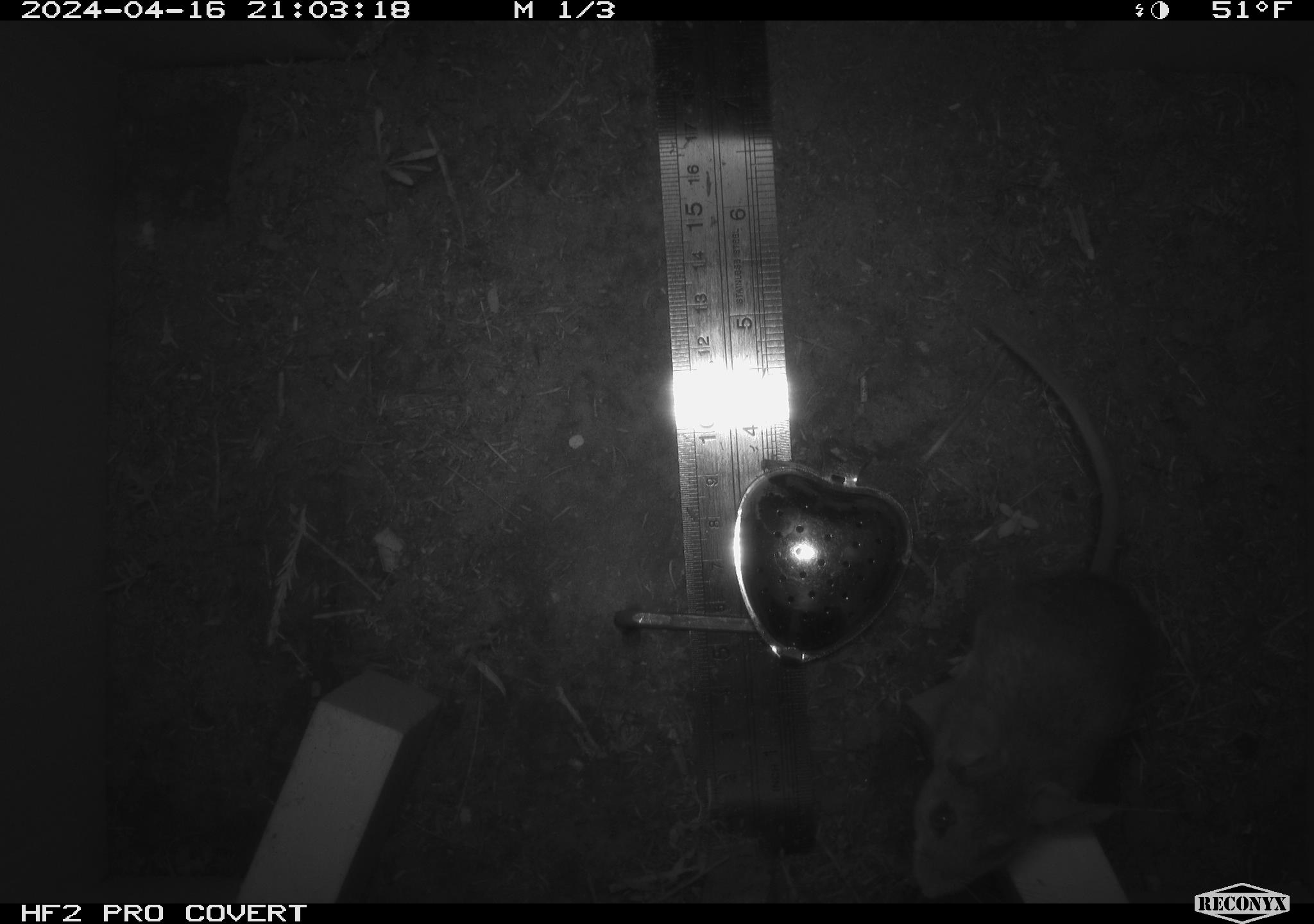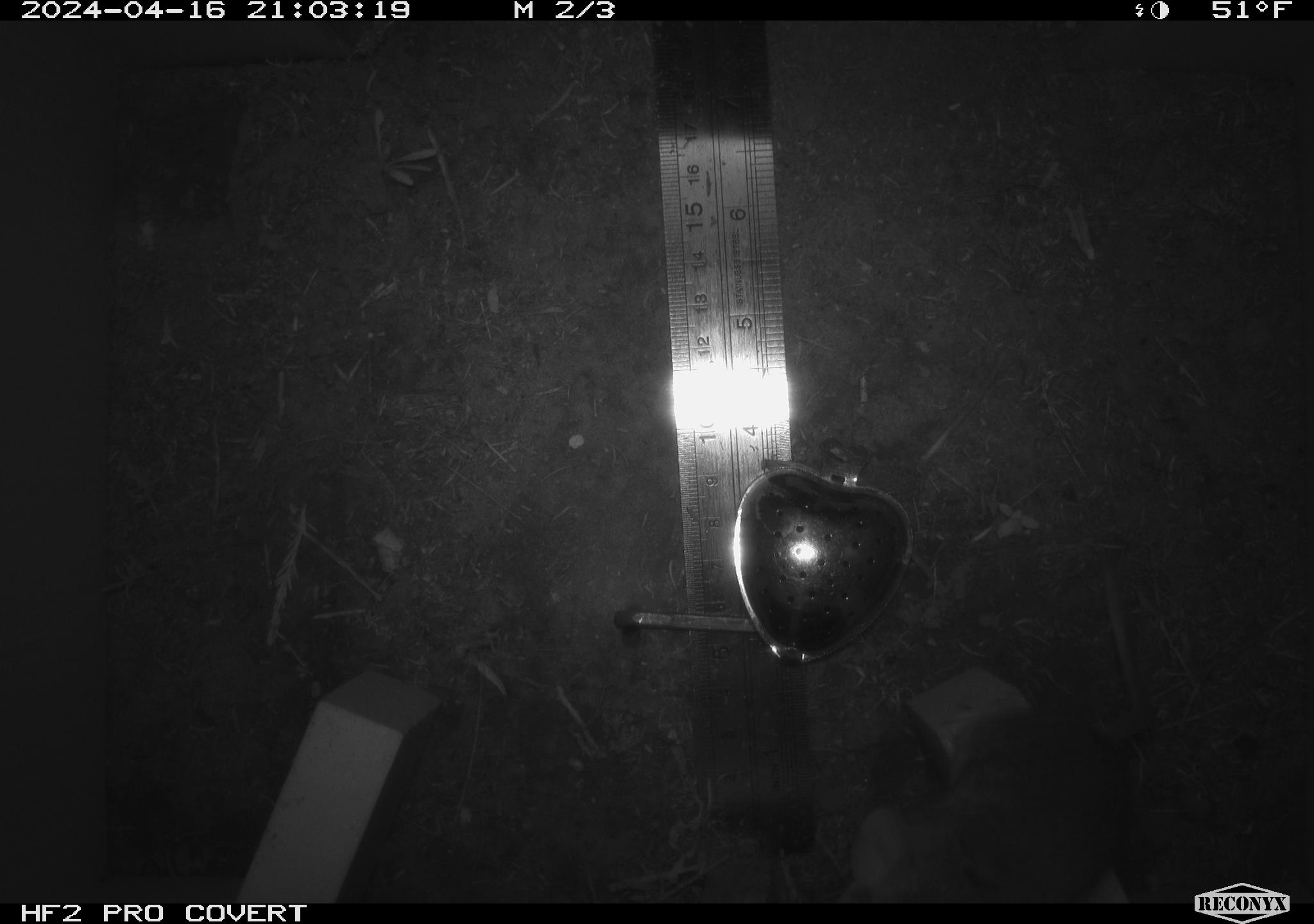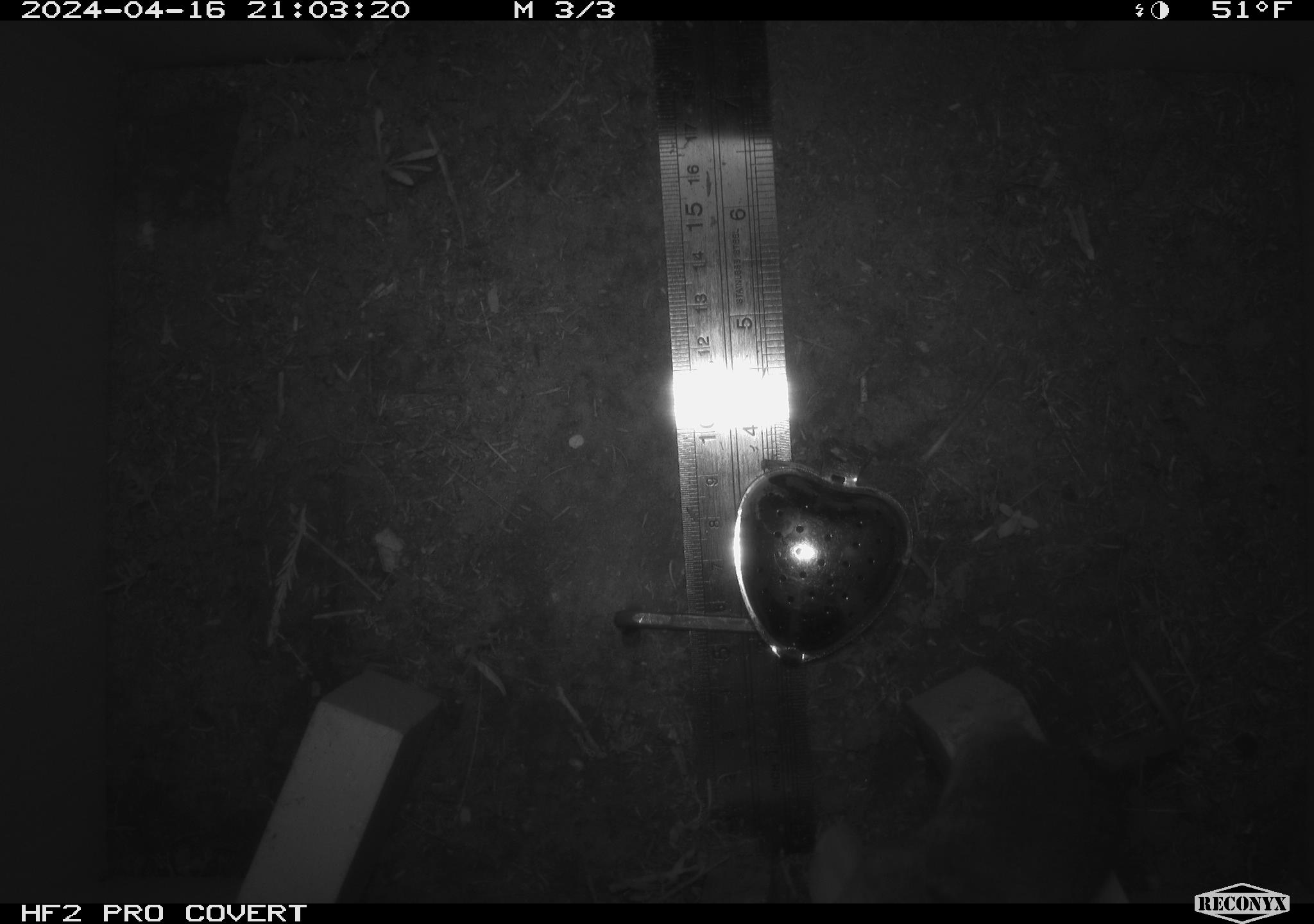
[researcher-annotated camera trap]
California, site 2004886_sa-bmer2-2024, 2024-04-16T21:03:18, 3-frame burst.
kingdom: Animalia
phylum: Chordata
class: Mammalia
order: Rodentia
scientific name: Rodentia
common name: mouse species